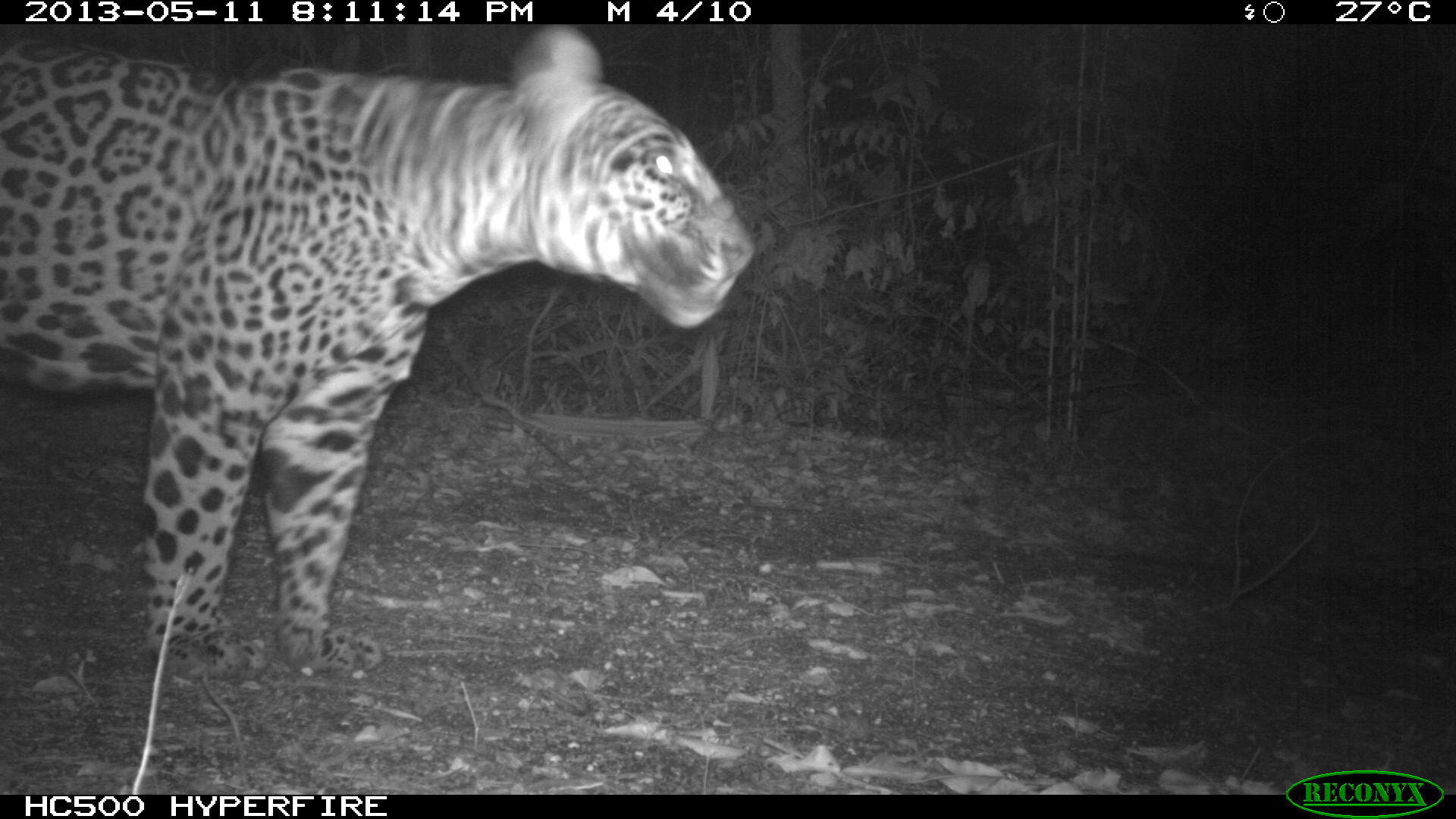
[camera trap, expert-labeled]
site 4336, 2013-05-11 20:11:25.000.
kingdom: Animalia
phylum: Chordata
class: Mammalia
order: Carnivora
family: Felidae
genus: Panthera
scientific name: Panthera onca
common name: jaguar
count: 1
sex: male